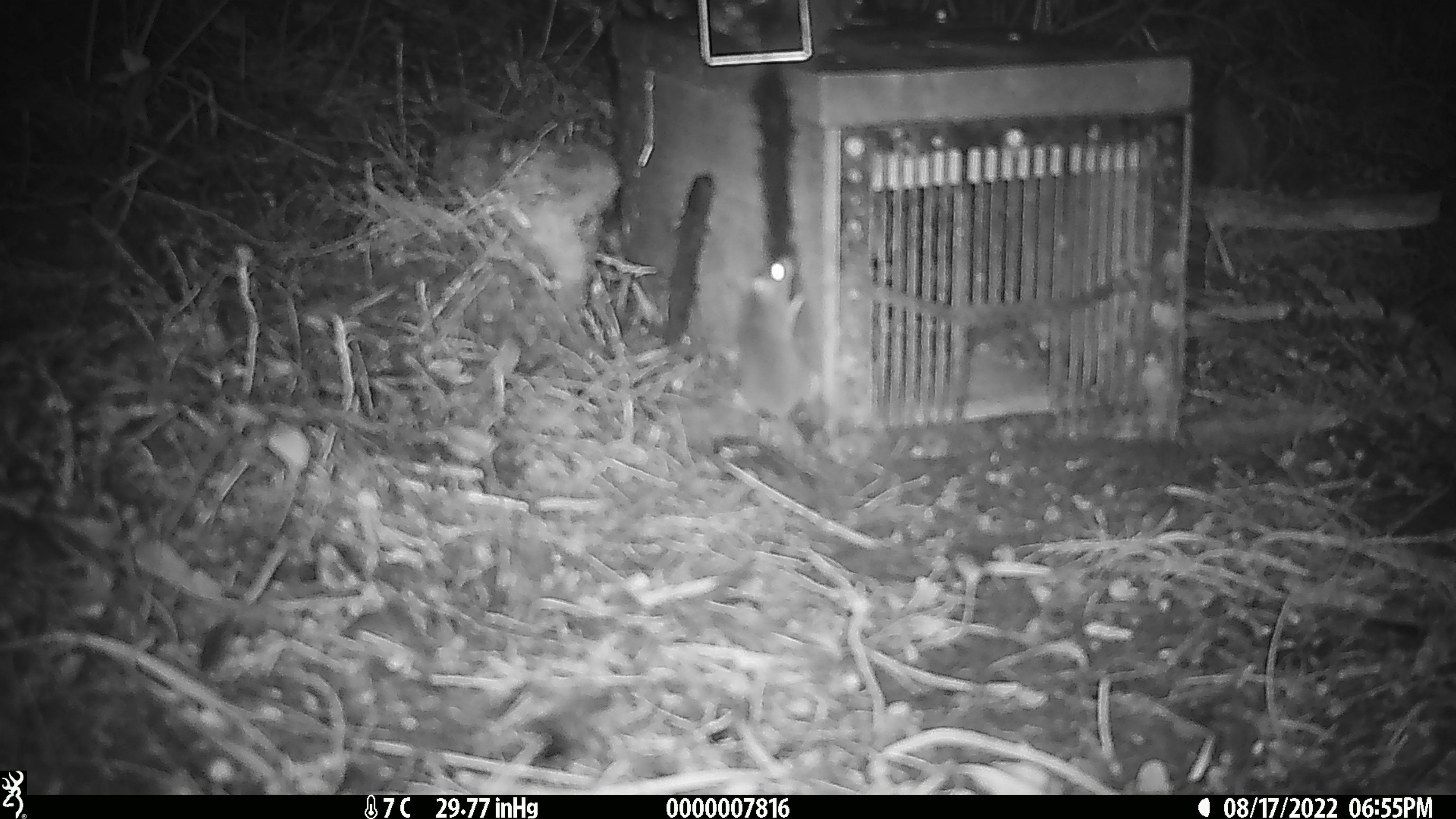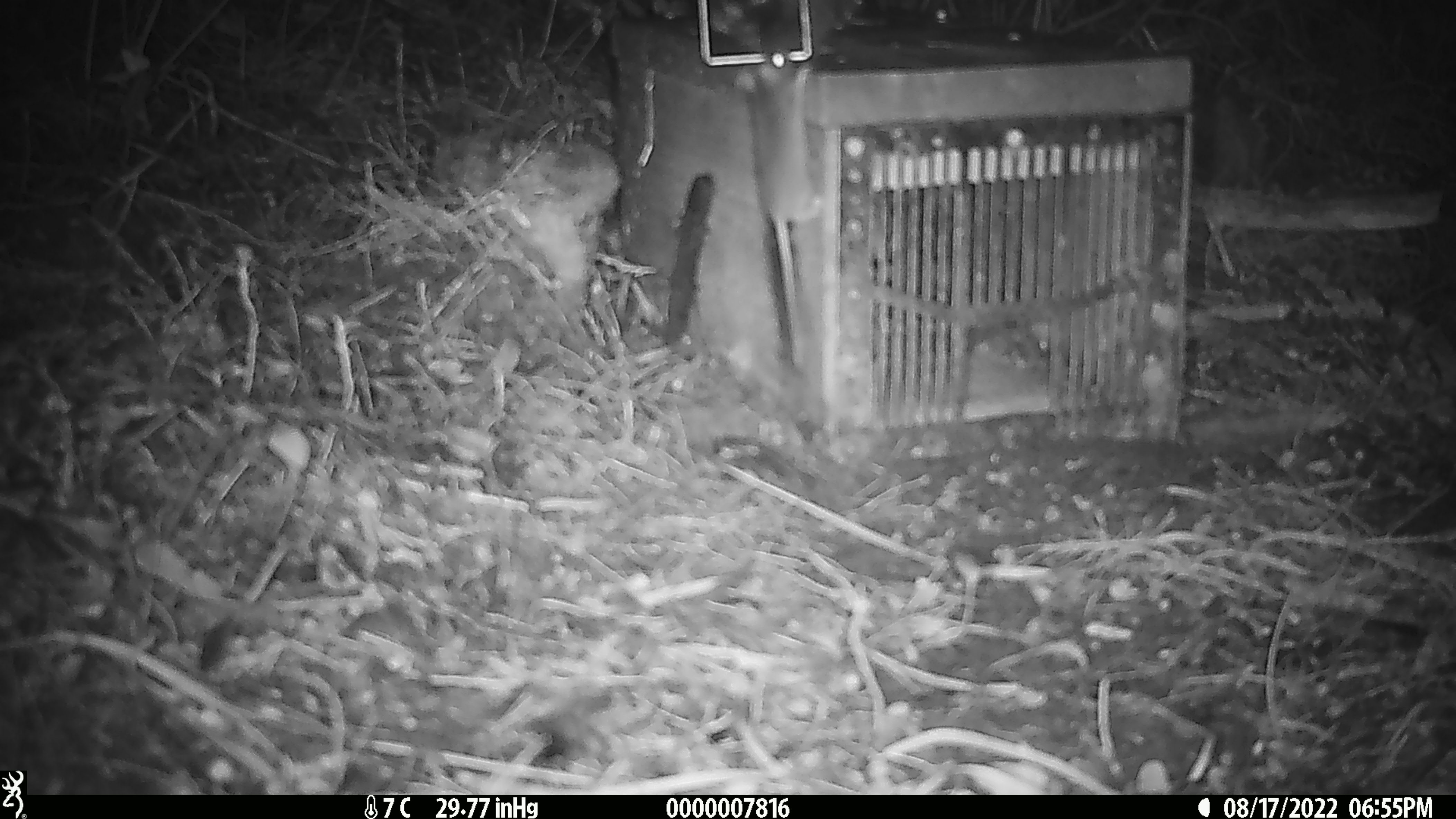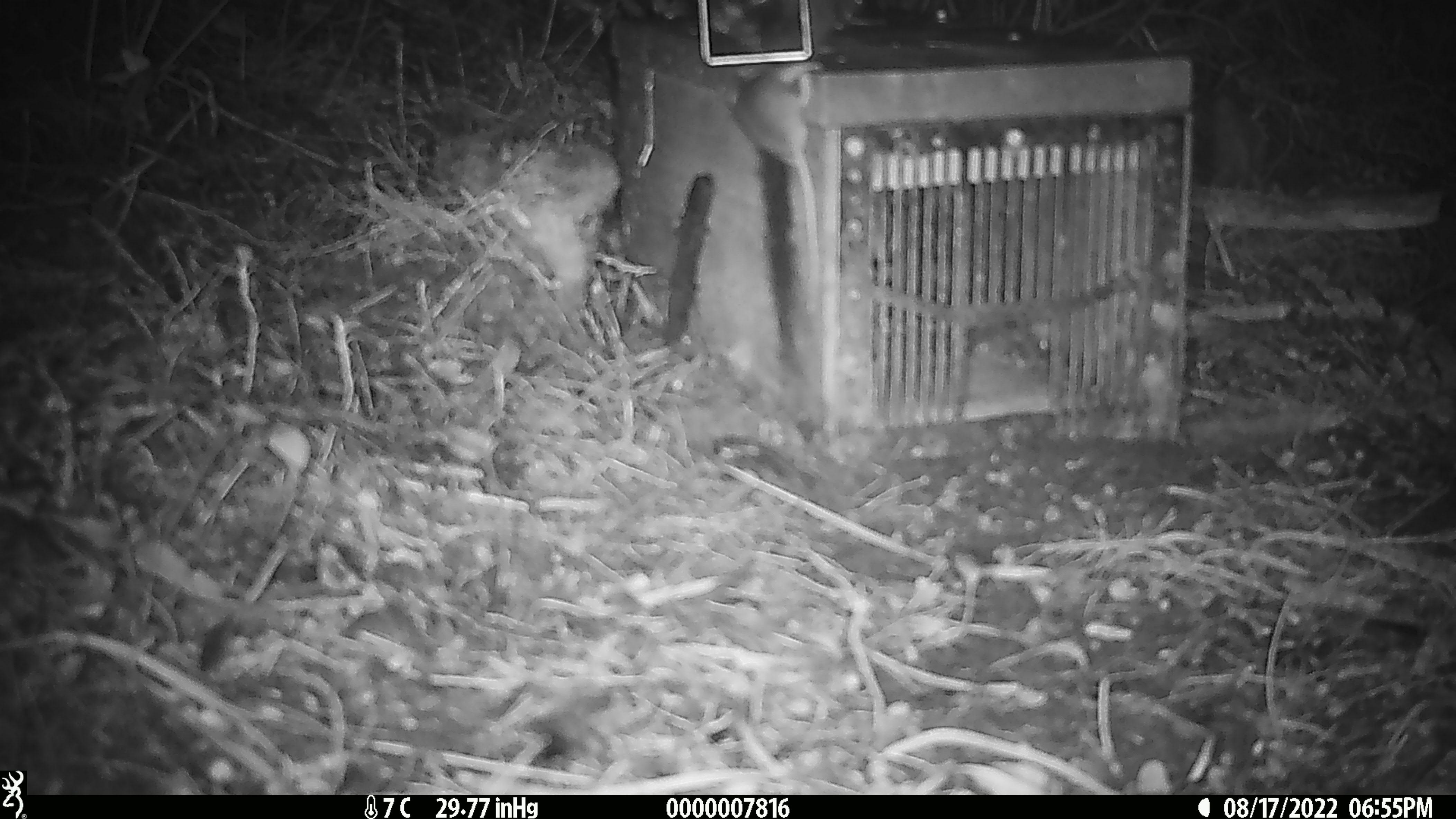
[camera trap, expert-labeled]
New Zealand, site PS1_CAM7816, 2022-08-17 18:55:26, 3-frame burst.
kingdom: Animalia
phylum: Chordata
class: Mammalia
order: Rodentia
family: Muridae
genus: Mus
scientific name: Mus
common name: mouse